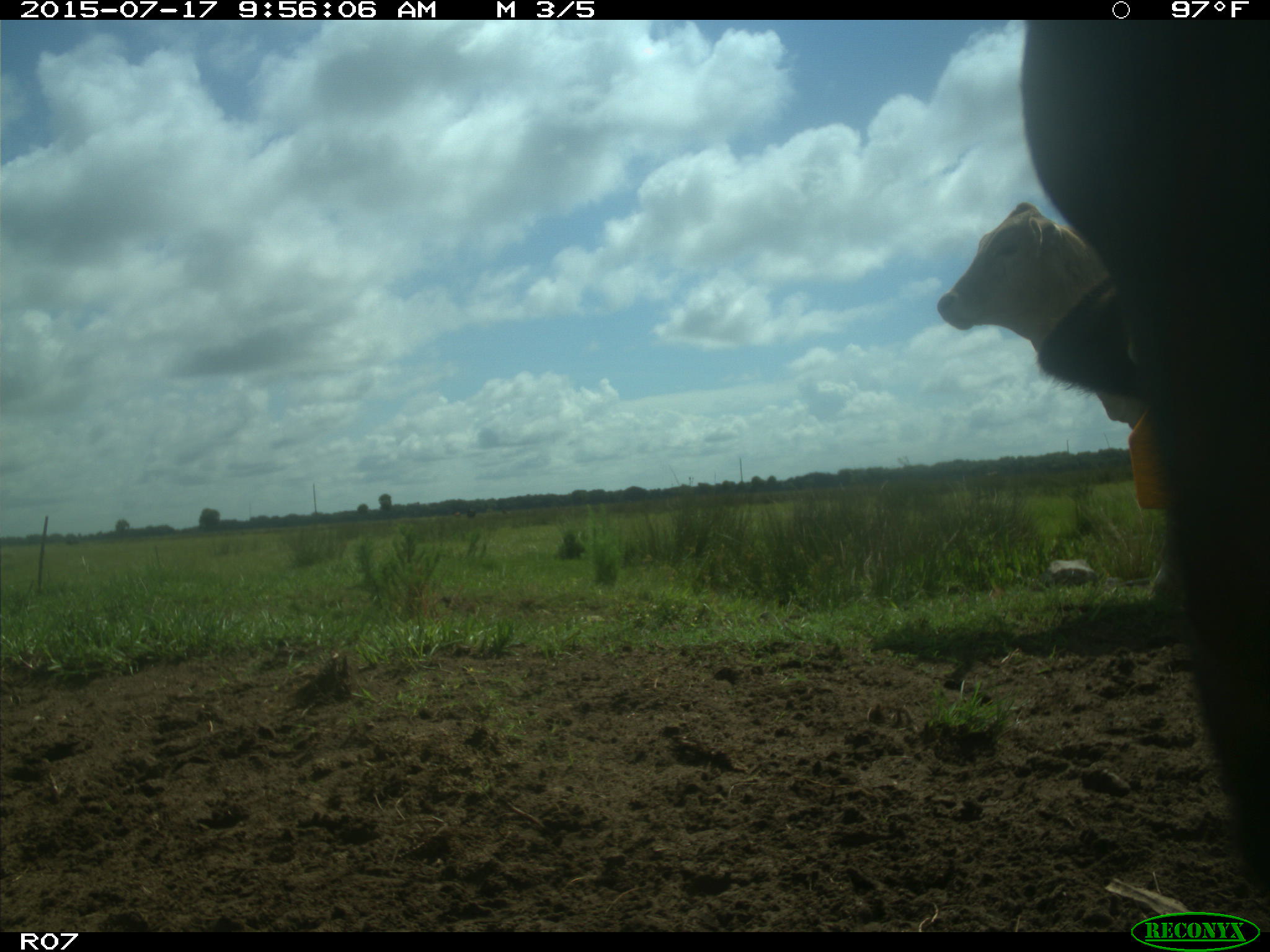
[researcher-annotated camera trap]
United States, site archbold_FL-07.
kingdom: Animalia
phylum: Chordata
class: Mammalia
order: Artiodactyla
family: Bovidae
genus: Bos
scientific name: Bos taurus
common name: domestic cow